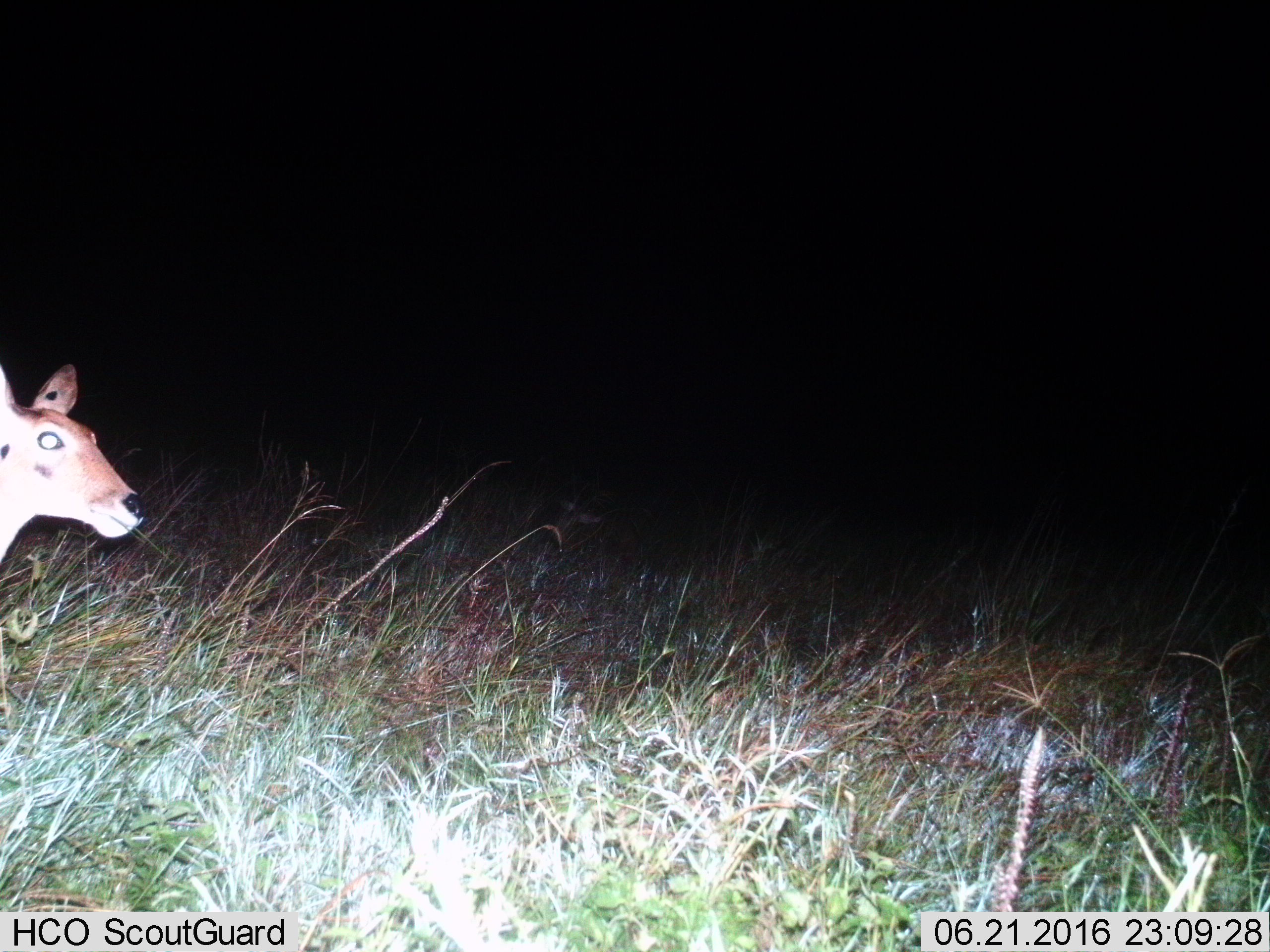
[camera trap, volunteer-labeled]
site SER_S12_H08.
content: unidentified animal